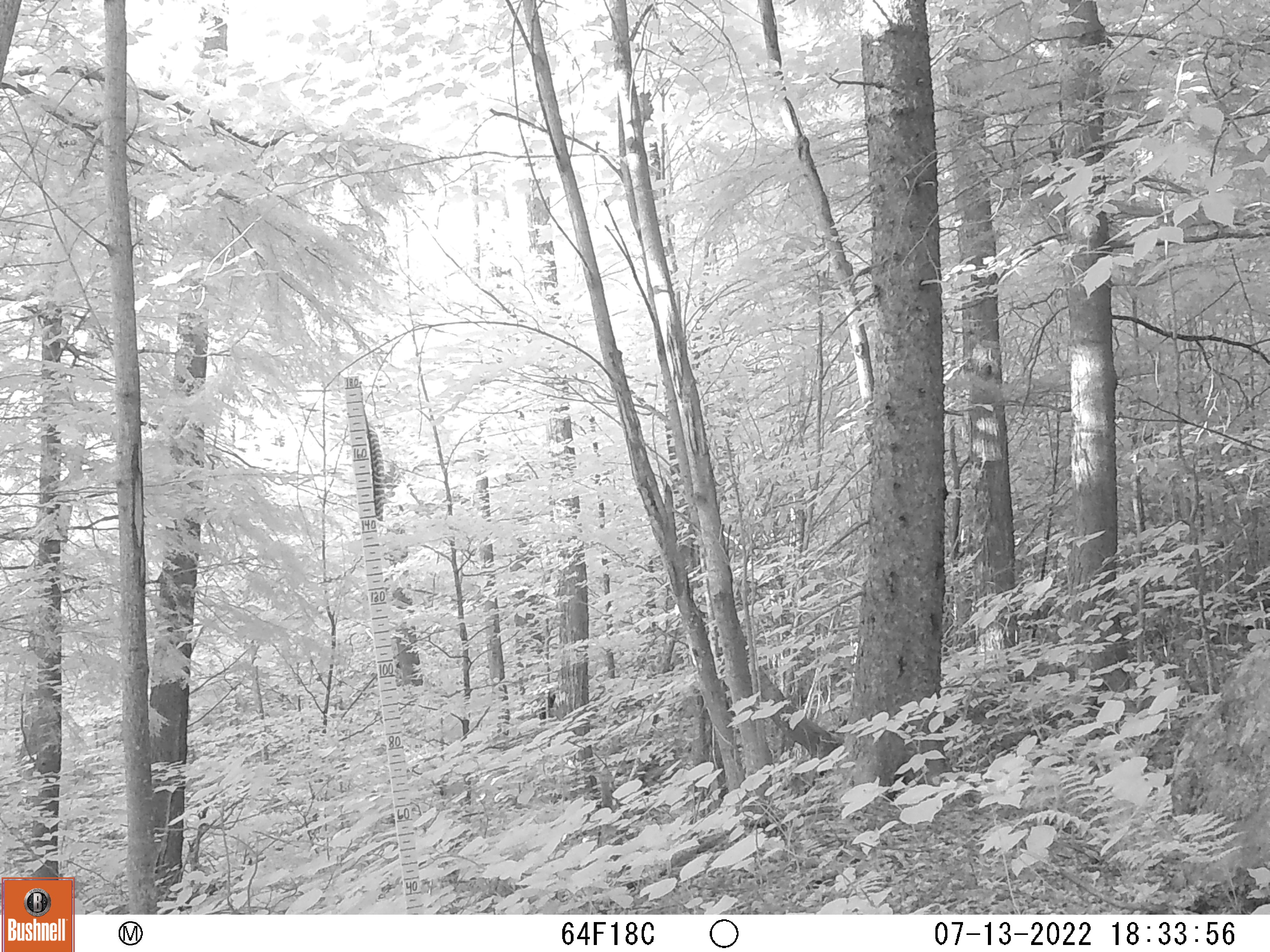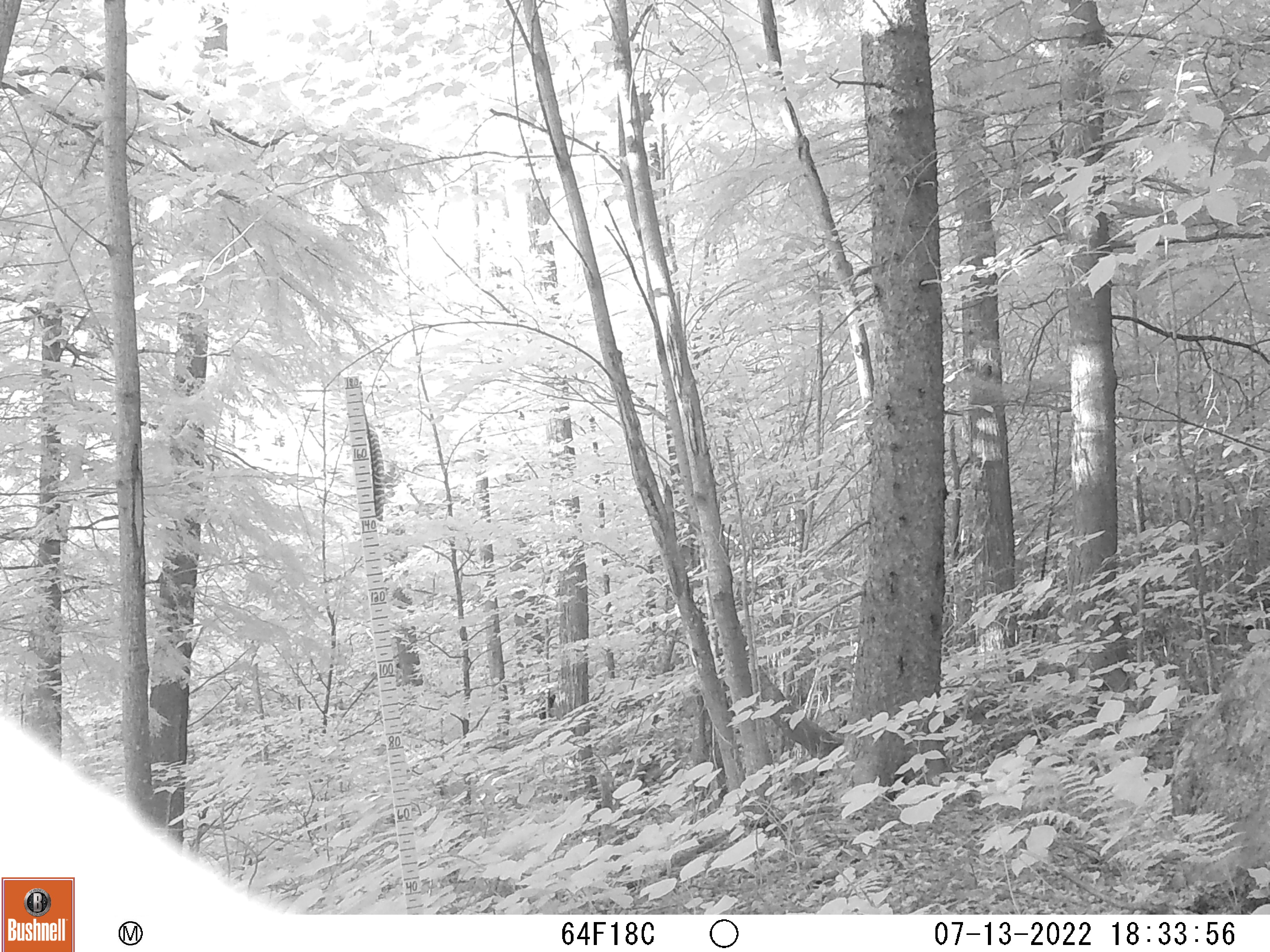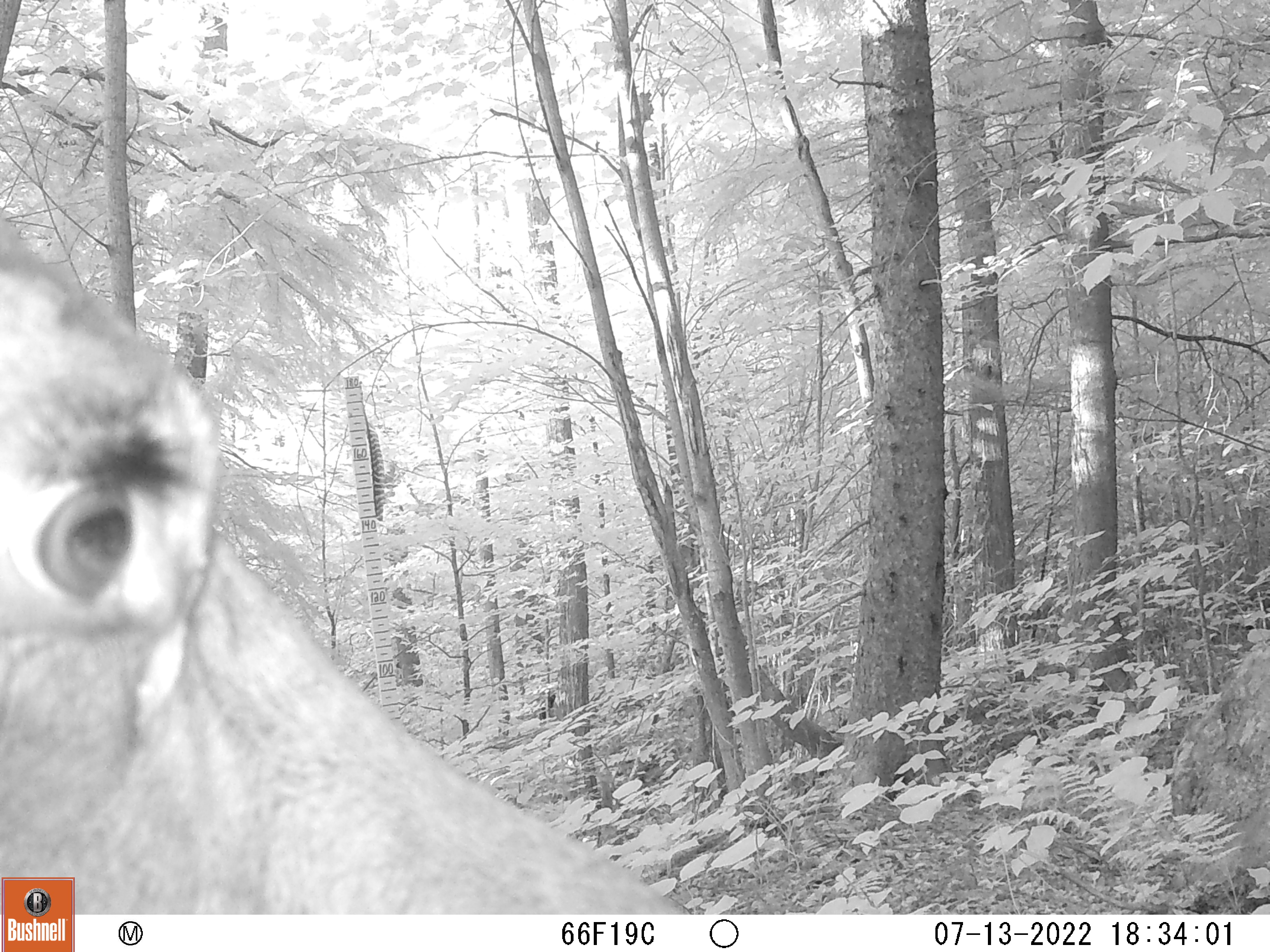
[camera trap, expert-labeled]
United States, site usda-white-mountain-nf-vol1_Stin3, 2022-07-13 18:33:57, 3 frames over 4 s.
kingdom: Animalia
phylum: Chordata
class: Mammalia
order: Artiodactyla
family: Cervidae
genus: Alces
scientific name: Alces alces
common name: moose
Moose (Alces alces).